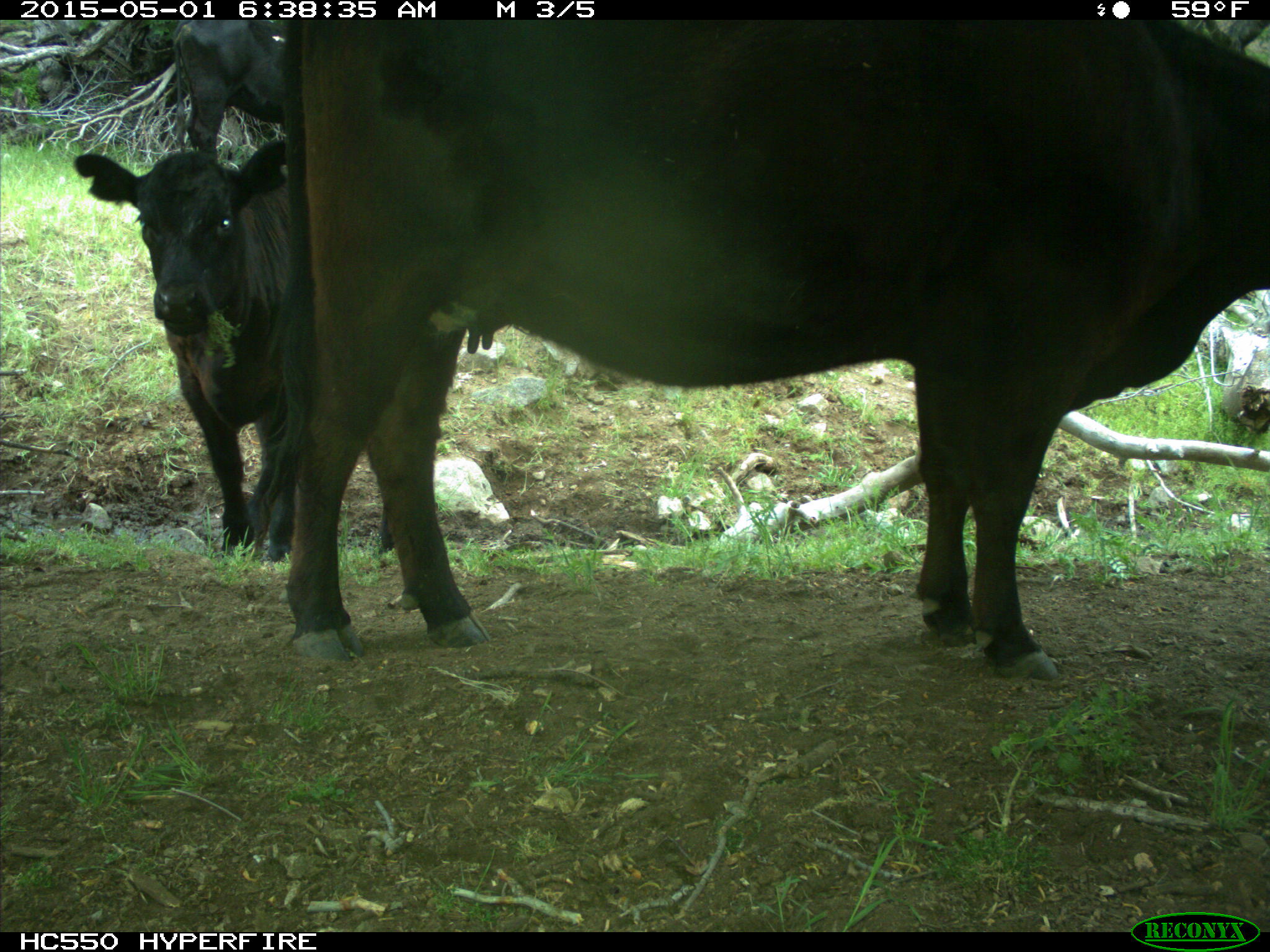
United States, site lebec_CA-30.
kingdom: Animalia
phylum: Chordata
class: Mammalia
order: Artiodactyla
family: Bovidae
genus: Bos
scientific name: Bos taurus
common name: domestic cow